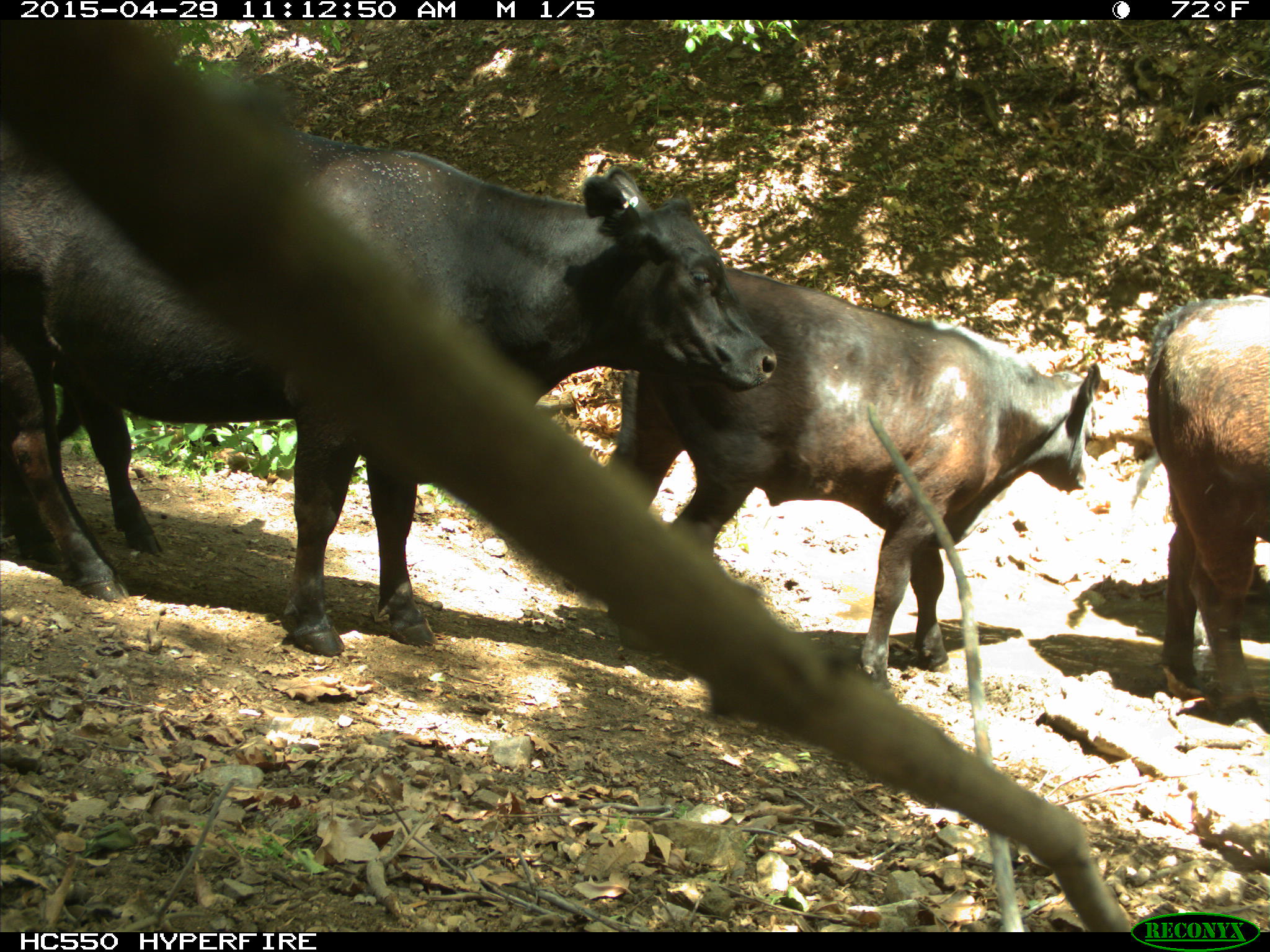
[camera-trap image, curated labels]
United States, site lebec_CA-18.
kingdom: Animalia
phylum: Chordata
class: Mammalia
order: Artiodactyla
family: Bovidae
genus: Bos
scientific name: Bos taurus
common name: domestic cow